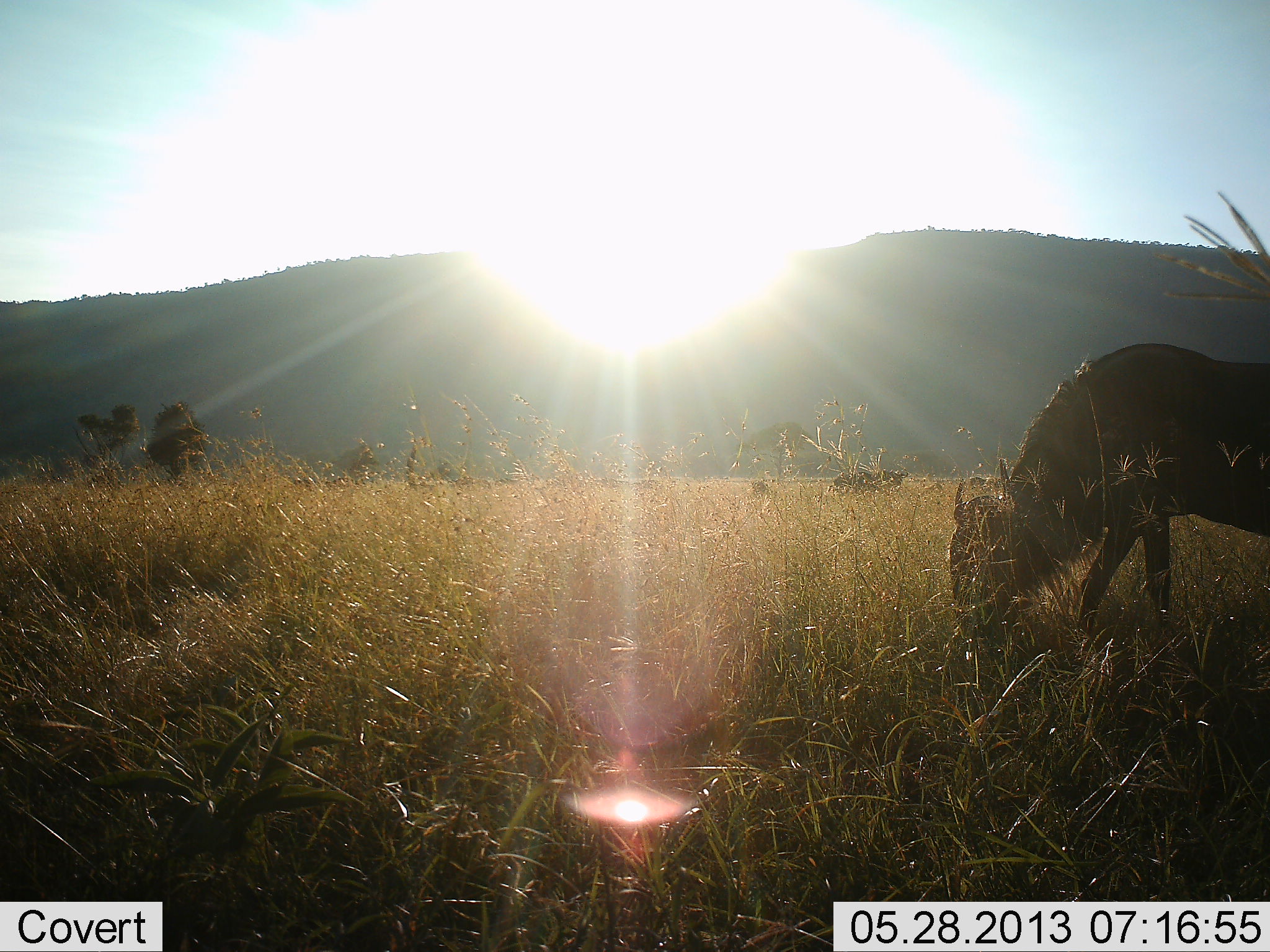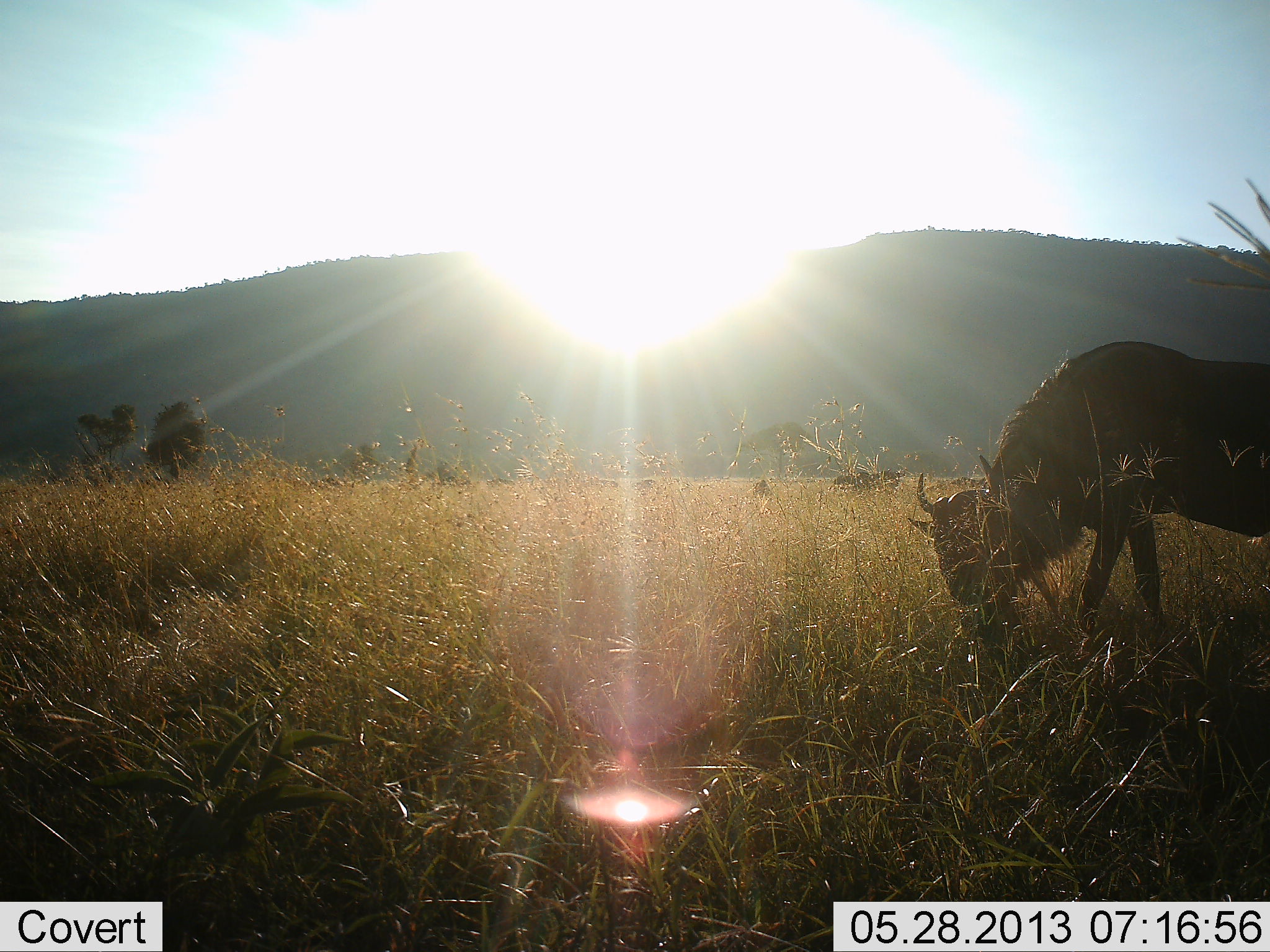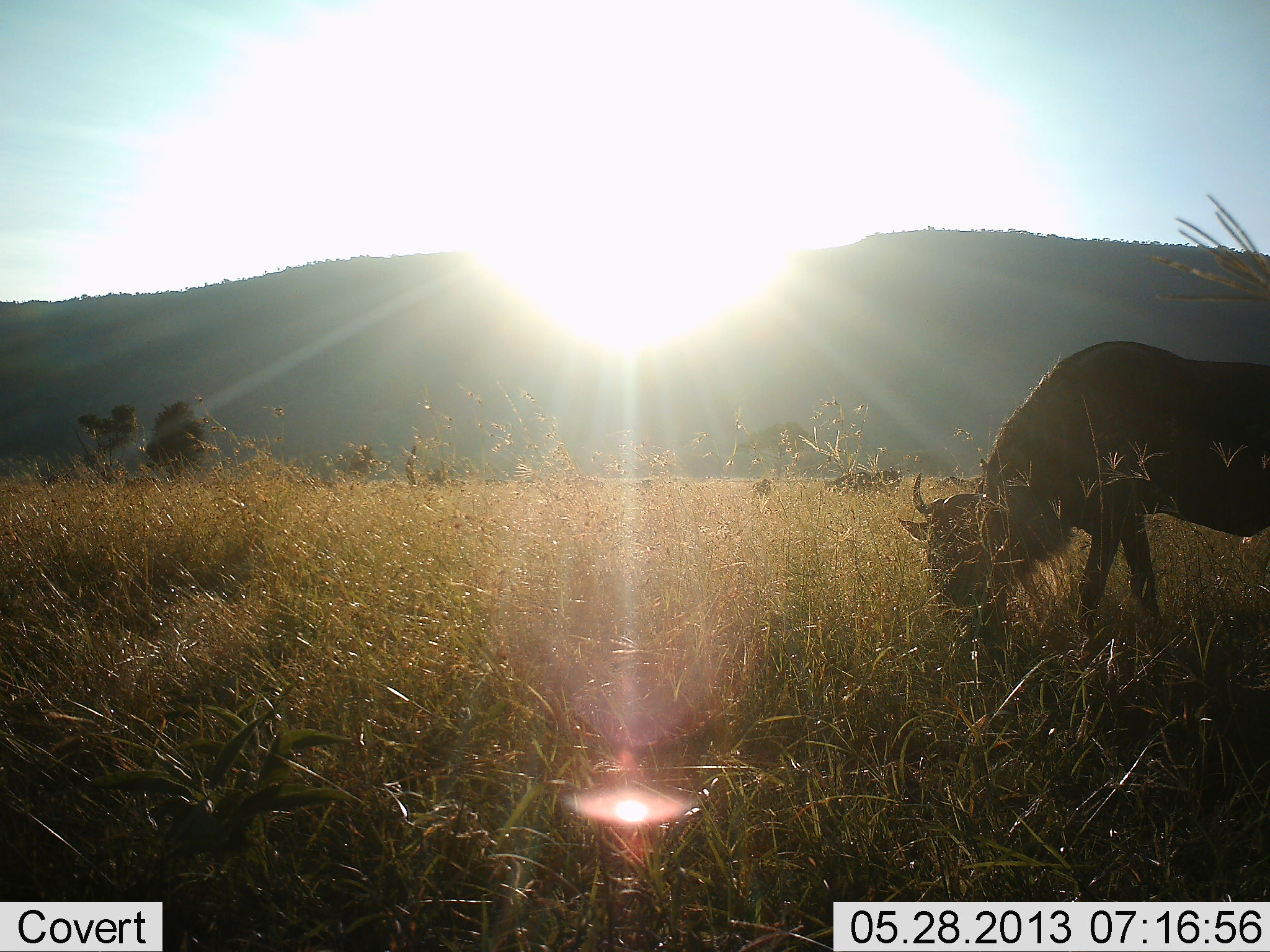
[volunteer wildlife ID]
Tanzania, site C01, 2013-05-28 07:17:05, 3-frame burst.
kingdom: Animalia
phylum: Chordata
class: Mammalia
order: Artiodactyla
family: Bovidae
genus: Connochaetes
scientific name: Connochaetes taurinus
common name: blue wildebeest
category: wildebeest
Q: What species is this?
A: Wildebeest (blue wildebeest) (Connochaetes taurinus).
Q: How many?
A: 1.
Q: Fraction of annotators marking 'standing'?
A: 40%.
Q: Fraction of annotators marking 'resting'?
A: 0%.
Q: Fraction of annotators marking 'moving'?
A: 30%.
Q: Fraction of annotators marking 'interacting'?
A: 0%.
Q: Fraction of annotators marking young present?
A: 0%.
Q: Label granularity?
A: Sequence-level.